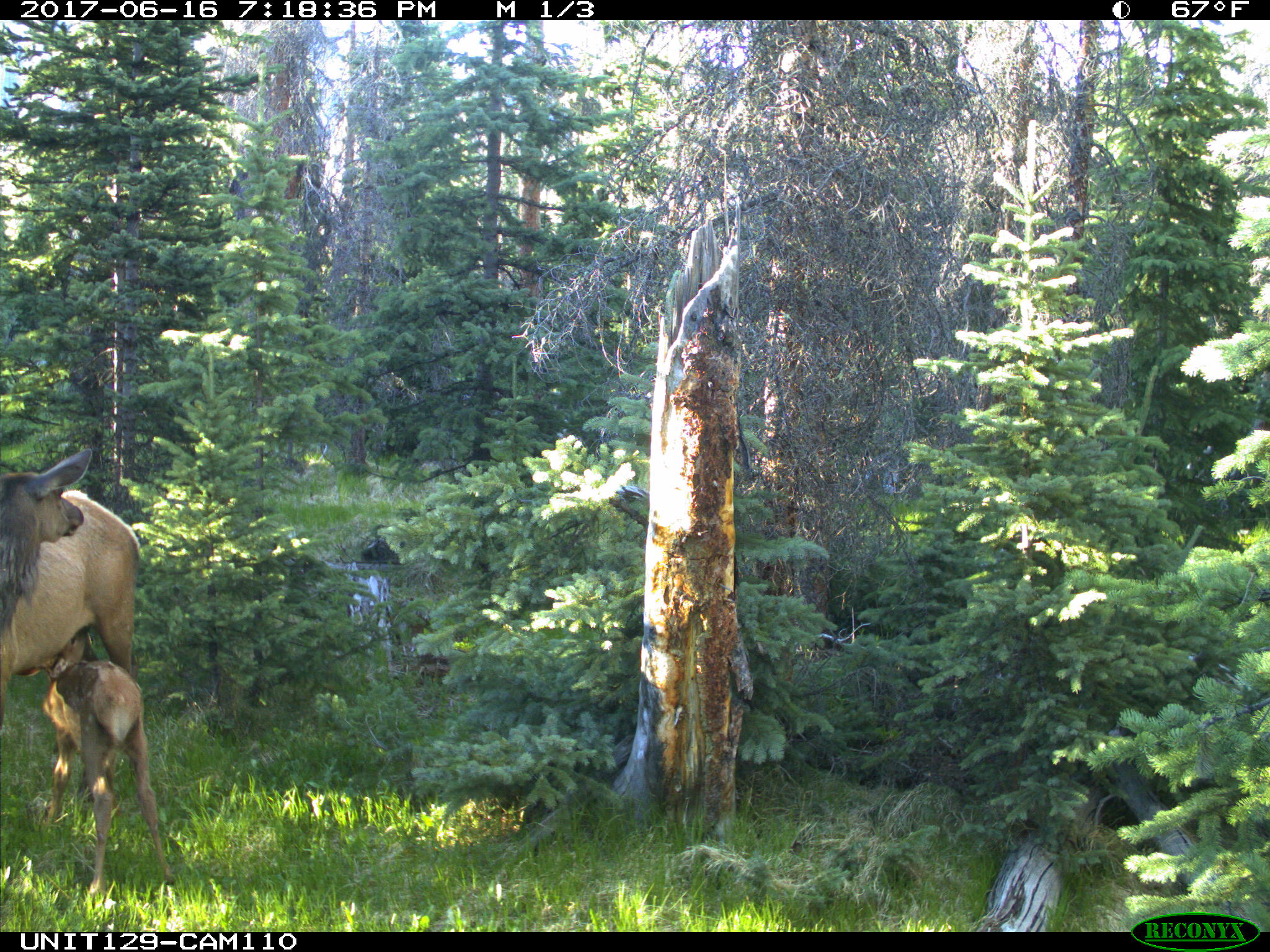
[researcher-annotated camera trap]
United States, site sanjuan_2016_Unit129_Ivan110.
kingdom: Animalia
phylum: Chordata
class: Mammalia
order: Artiodactyla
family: Cervidae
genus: Cervus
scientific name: Cervus elaphus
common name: red deer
Cervus elaphus (red deer).